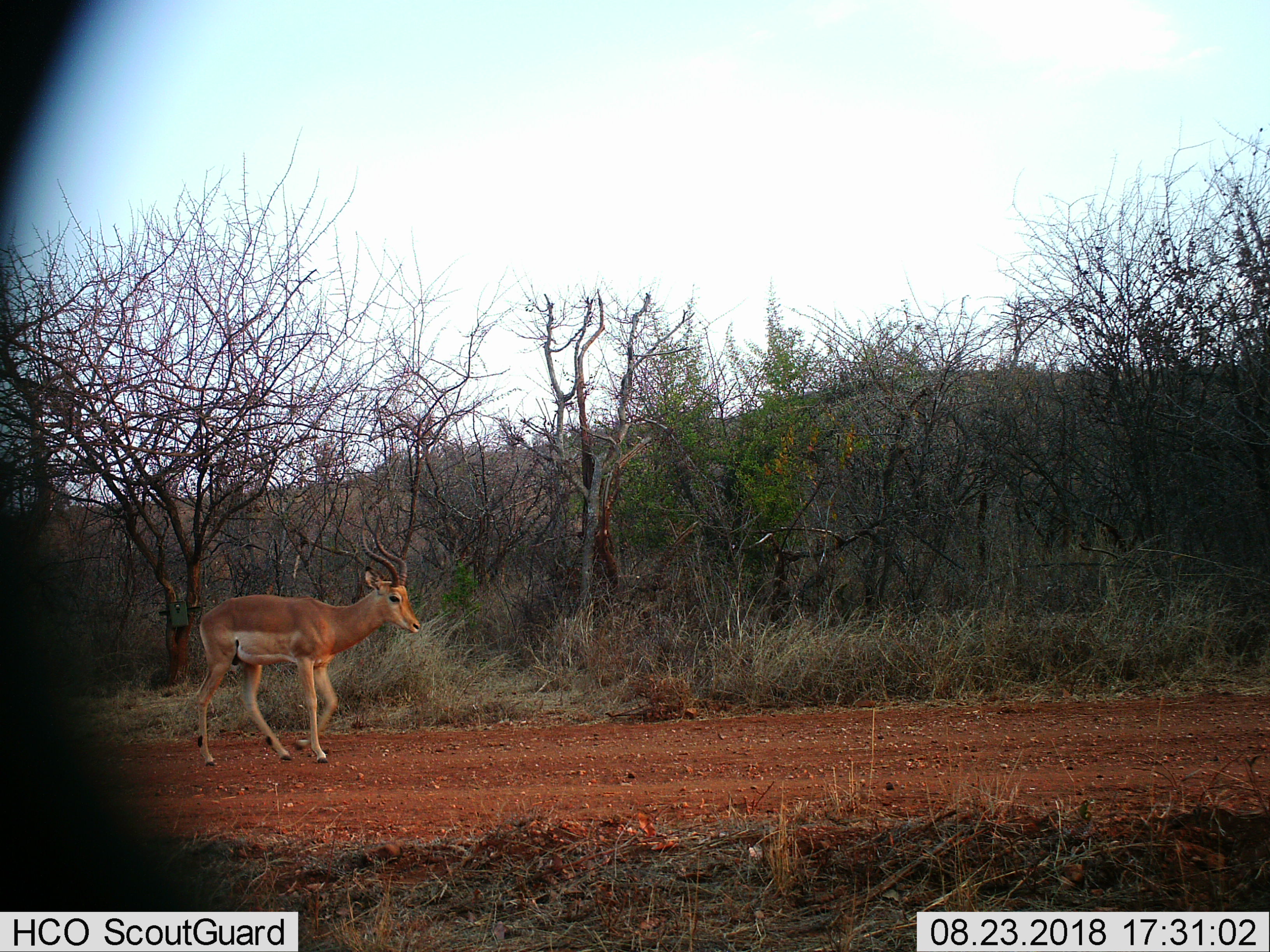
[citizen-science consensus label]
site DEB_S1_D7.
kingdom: Animalia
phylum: Chordata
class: Mammalia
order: Artiodactyla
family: Bovidae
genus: Aepyceros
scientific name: Aepyceros melampus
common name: impala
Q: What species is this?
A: Impala (Aepyceros melampus).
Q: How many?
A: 1.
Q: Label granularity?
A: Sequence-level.